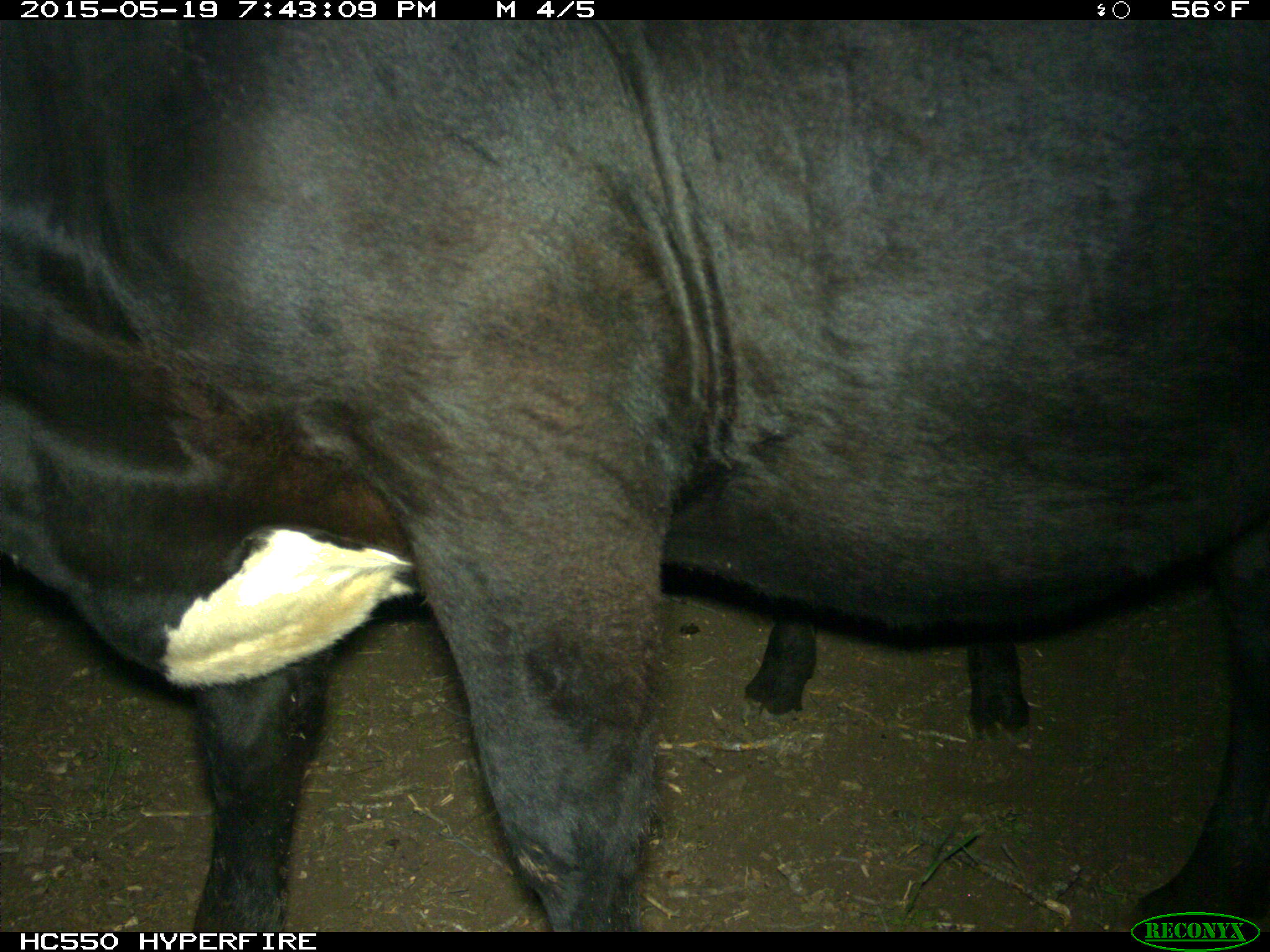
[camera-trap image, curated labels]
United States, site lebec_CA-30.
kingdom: Animalia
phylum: Chordata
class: Mammalia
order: Artiodactyla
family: Bovidae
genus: Bos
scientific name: Bos taurus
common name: domestic cow